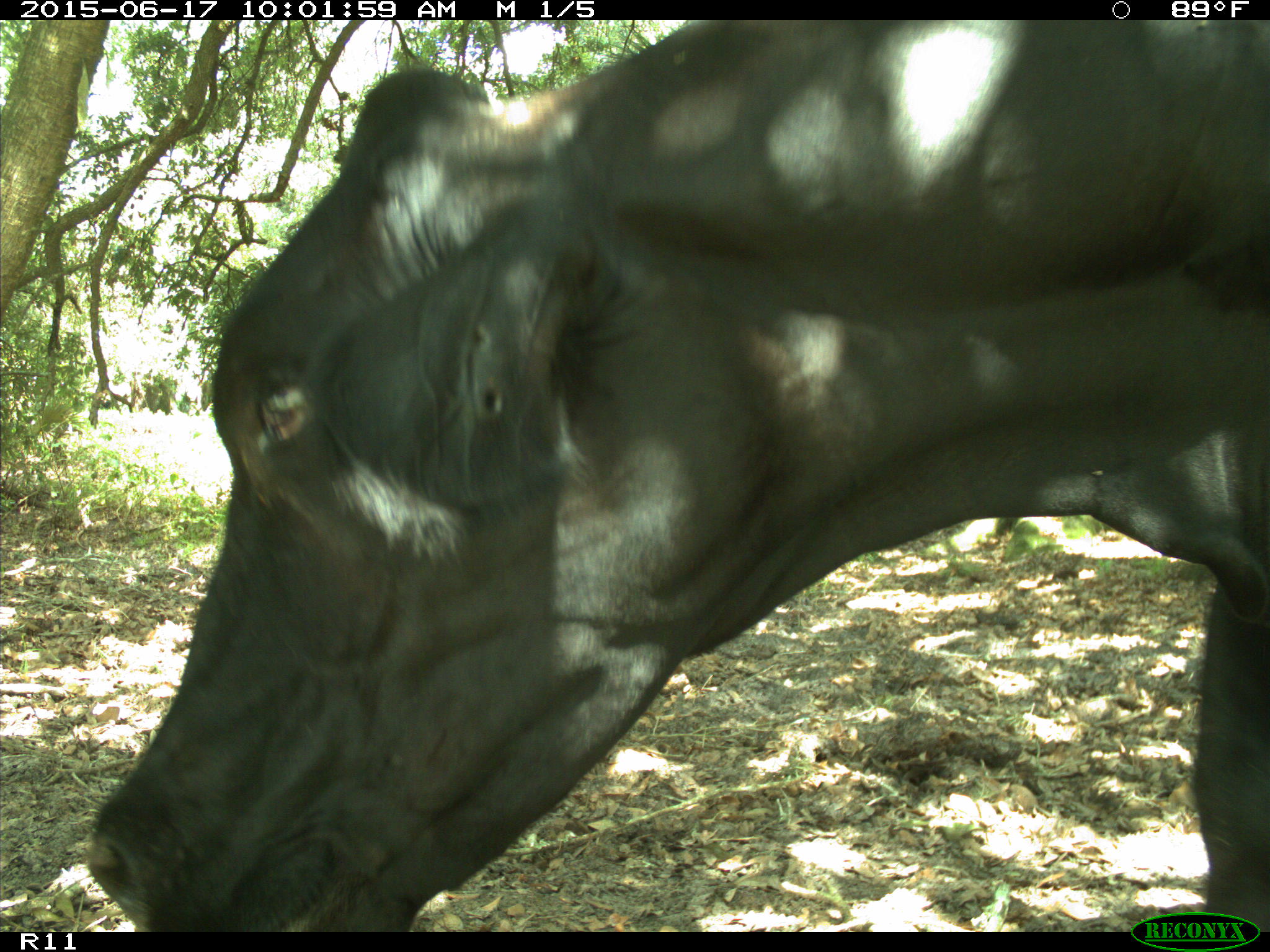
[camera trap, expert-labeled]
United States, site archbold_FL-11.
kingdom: Animalia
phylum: Chordata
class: Mammalia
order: Artiodactyla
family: Bovidae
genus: Bos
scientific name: Bos taurus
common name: domestic cow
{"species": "Bos taurus (domestic cow)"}